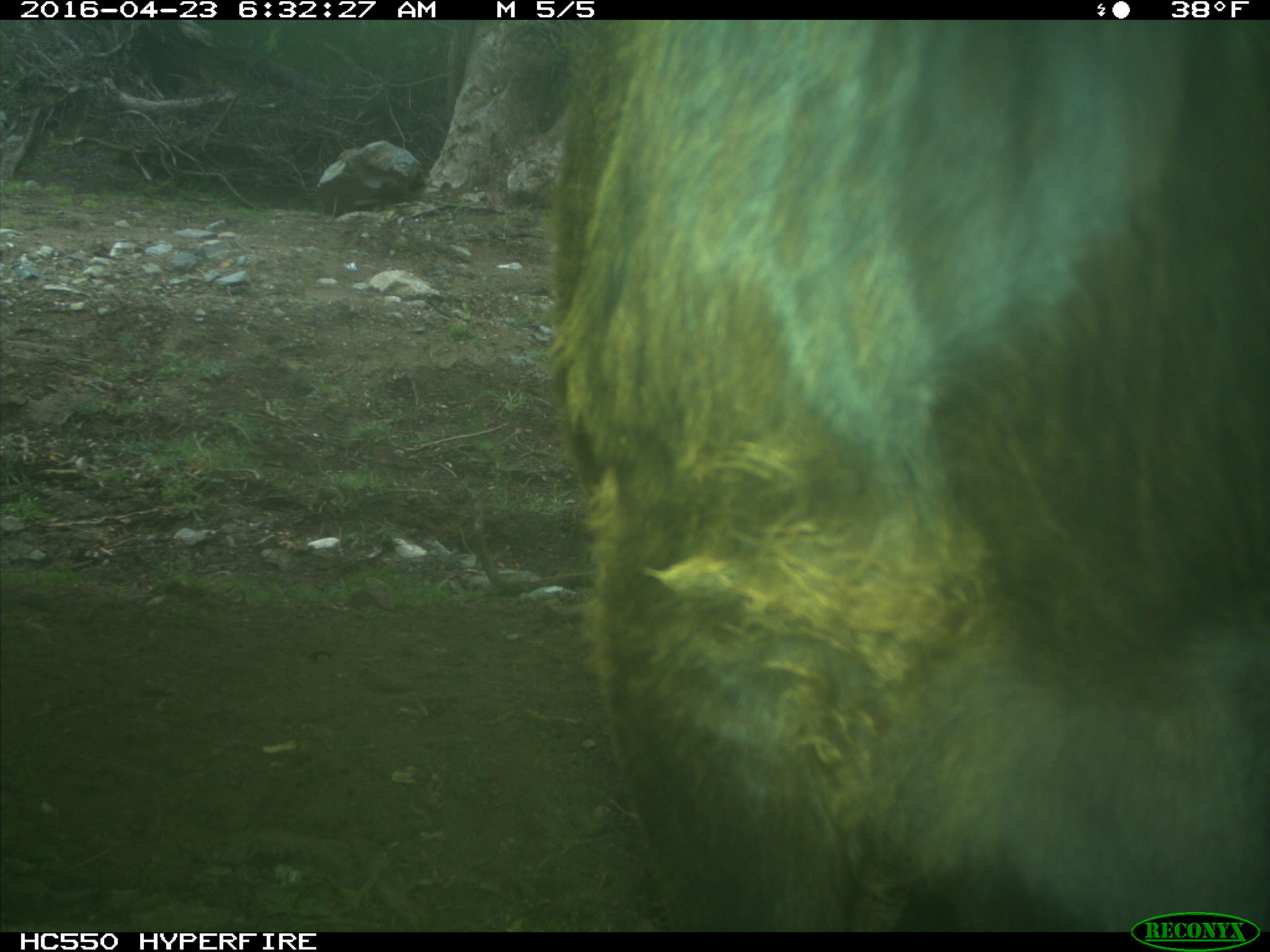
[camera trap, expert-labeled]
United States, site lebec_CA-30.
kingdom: Animalia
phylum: Chordata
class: Mammalia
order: Artiodactyla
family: Bovidae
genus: Bos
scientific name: Bos taurus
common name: domestic cow